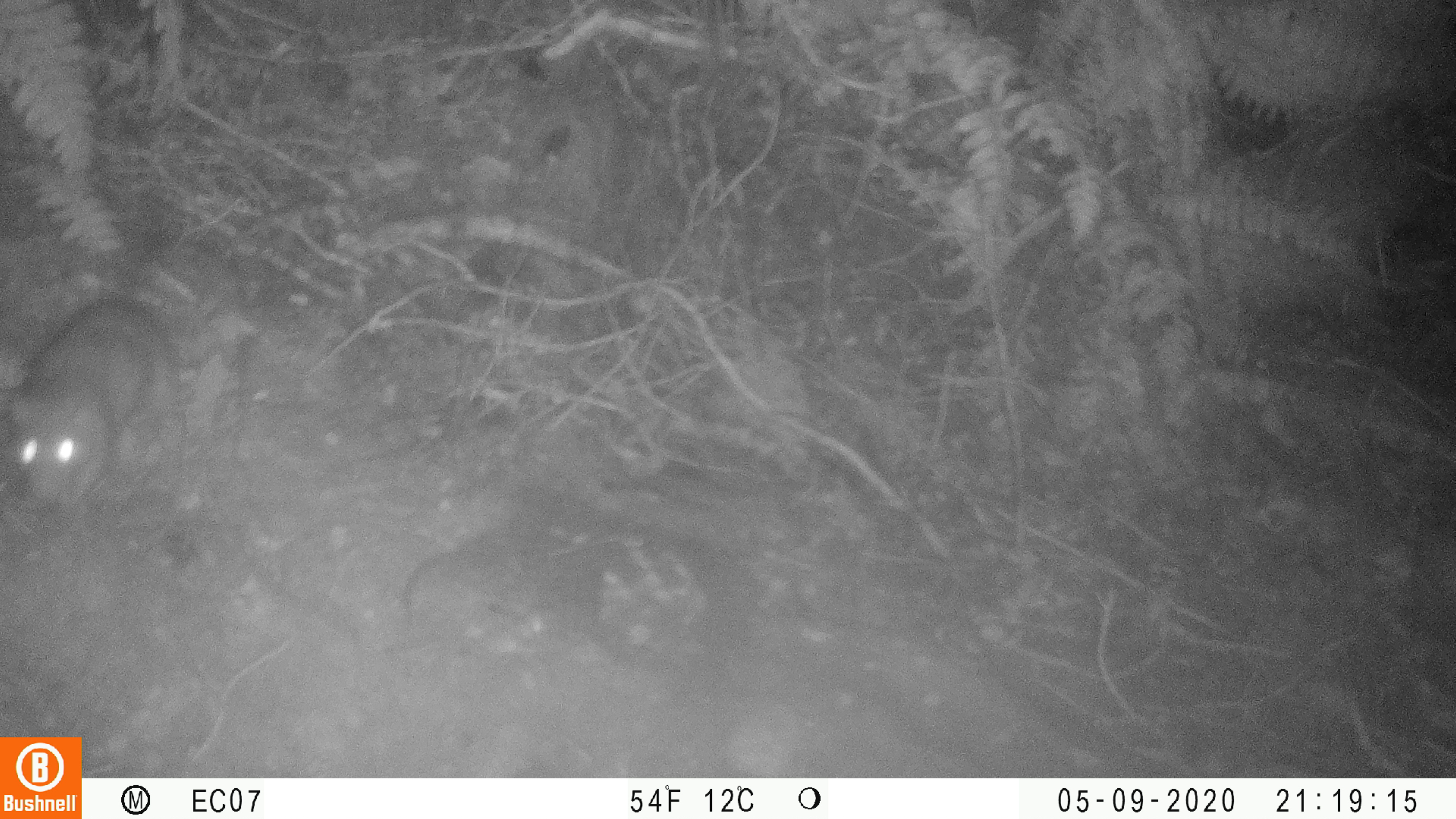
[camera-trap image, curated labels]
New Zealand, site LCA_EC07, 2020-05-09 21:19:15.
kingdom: Animalia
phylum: Chordata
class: Mammalia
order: Rodentia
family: Muridae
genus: Rattus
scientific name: Rattus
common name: rat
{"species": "rat (Rattus)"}